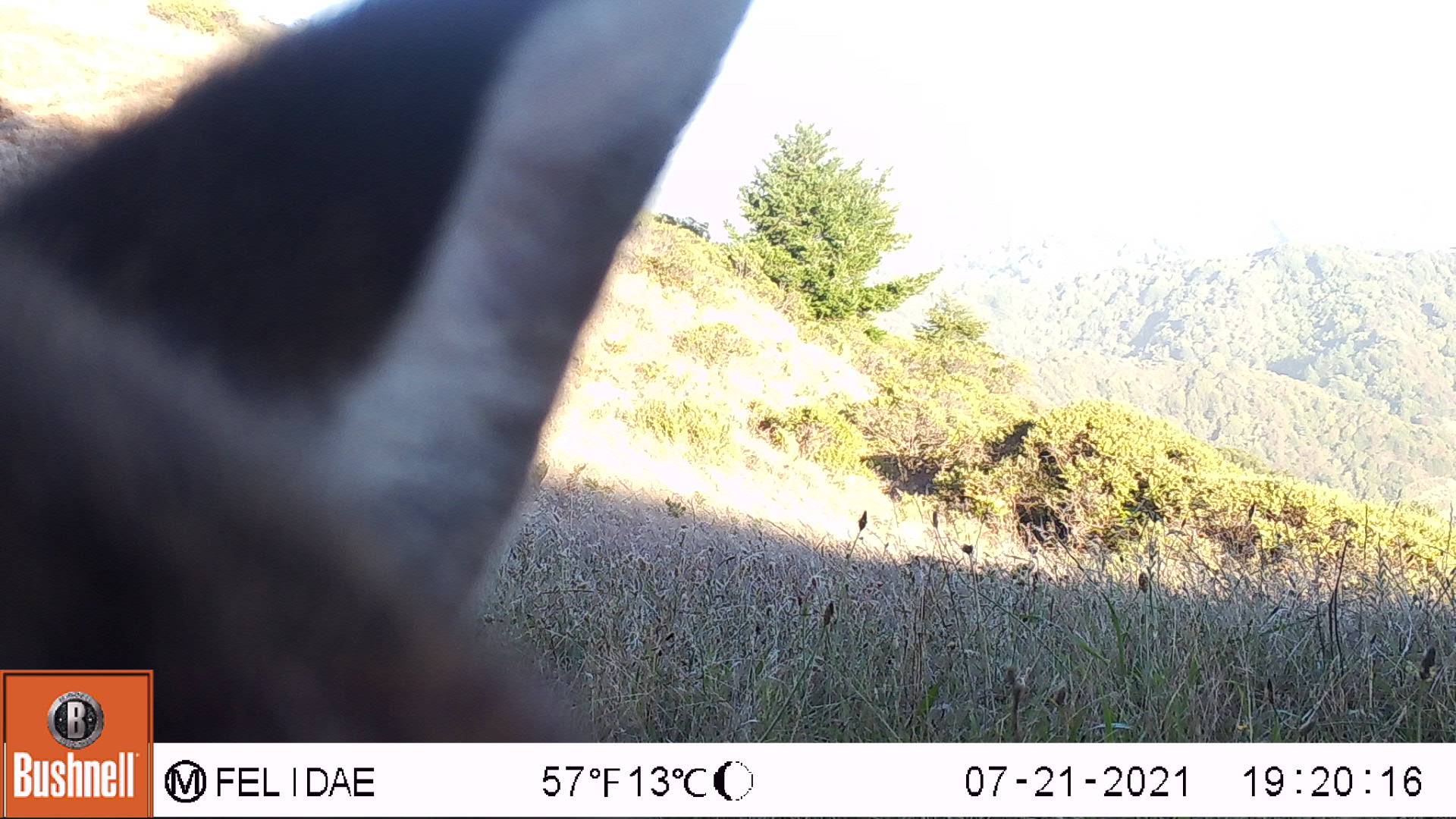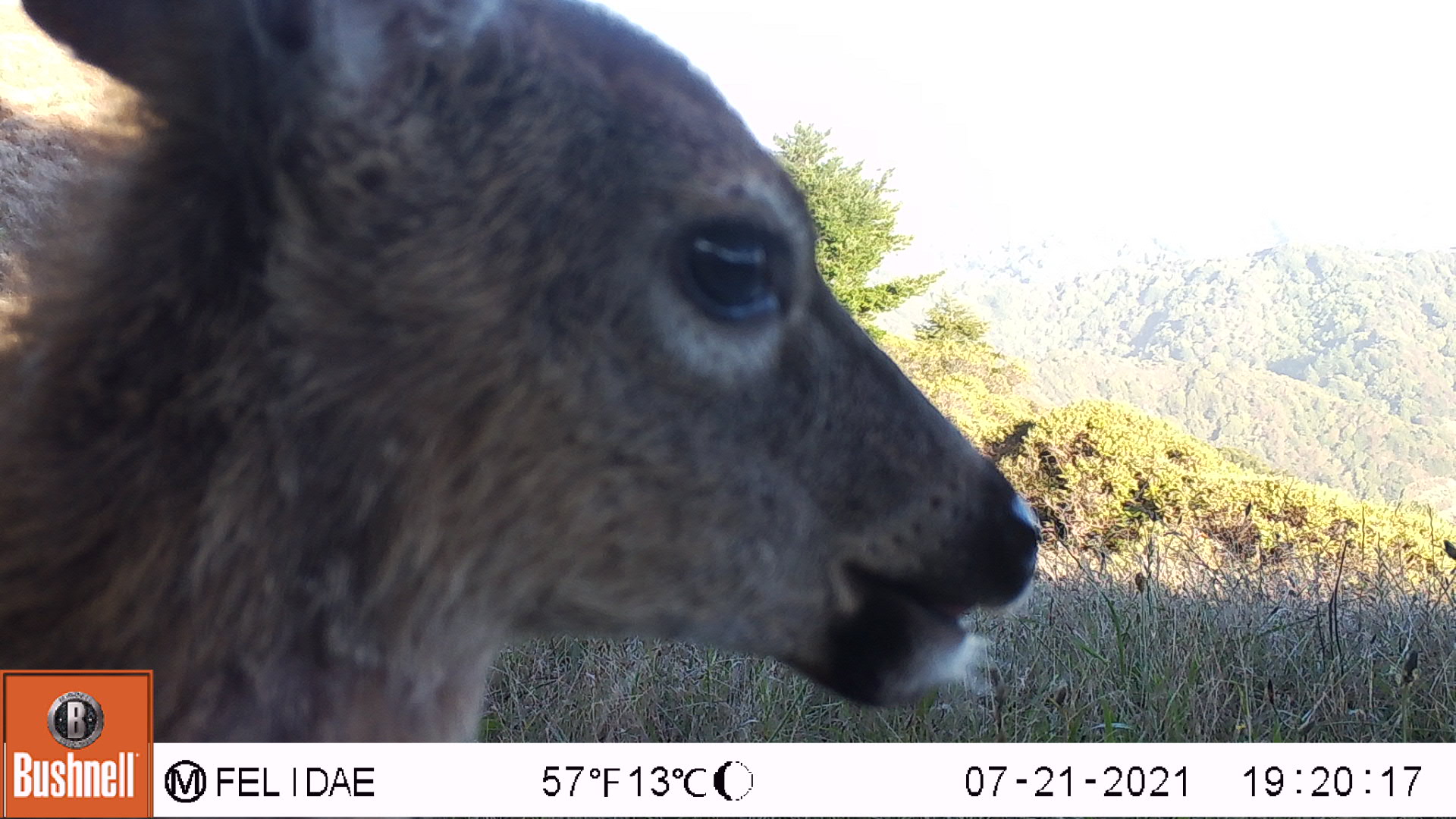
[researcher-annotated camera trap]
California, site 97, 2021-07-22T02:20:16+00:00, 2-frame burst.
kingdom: Animalia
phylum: Chordata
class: Mammalia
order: Artiodactyla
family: Cervidae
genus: Odocoileus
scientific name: Odocoileus hemionus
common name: mule deer